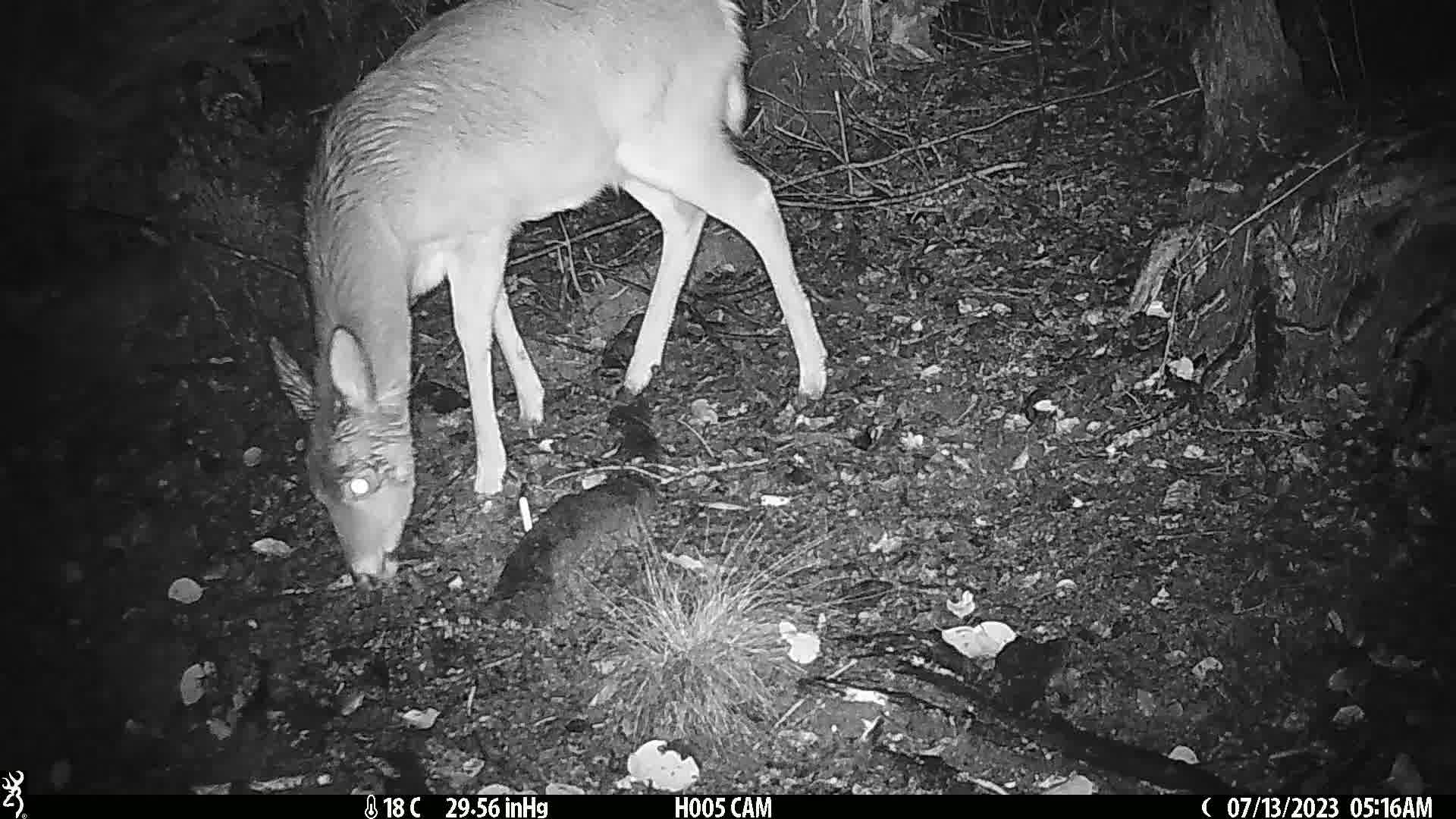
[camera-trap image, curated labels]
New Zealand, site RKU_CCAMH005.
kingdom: Animalia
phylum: Chordata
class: Mammalia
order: Artiodactyla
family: Cervidae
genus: Odocoileus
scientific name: Odocoileus virginianus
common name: white-tailed deer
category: white tailed deer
White tailed deer (white-tailed deer) (Odocoileus virginianus).